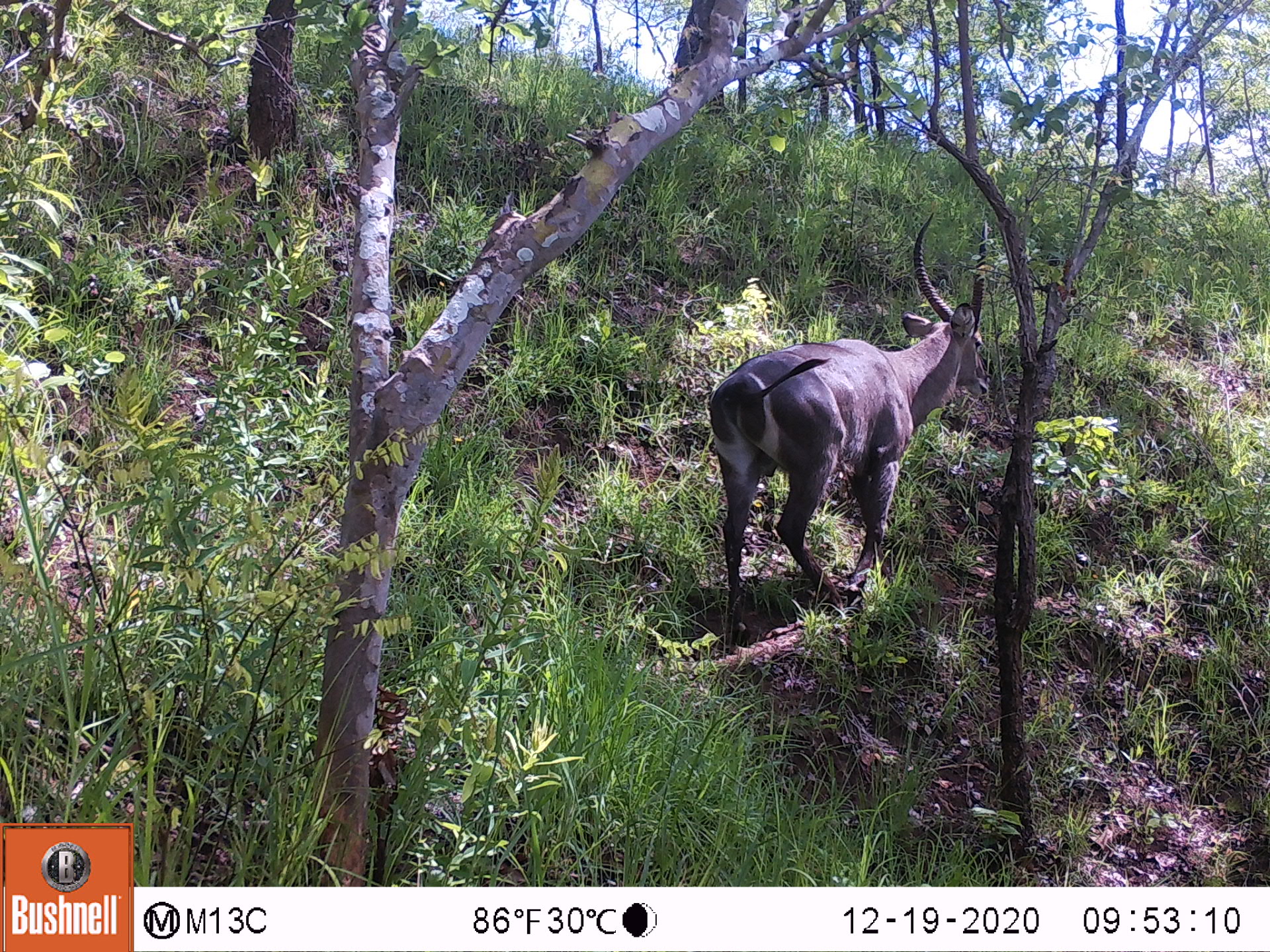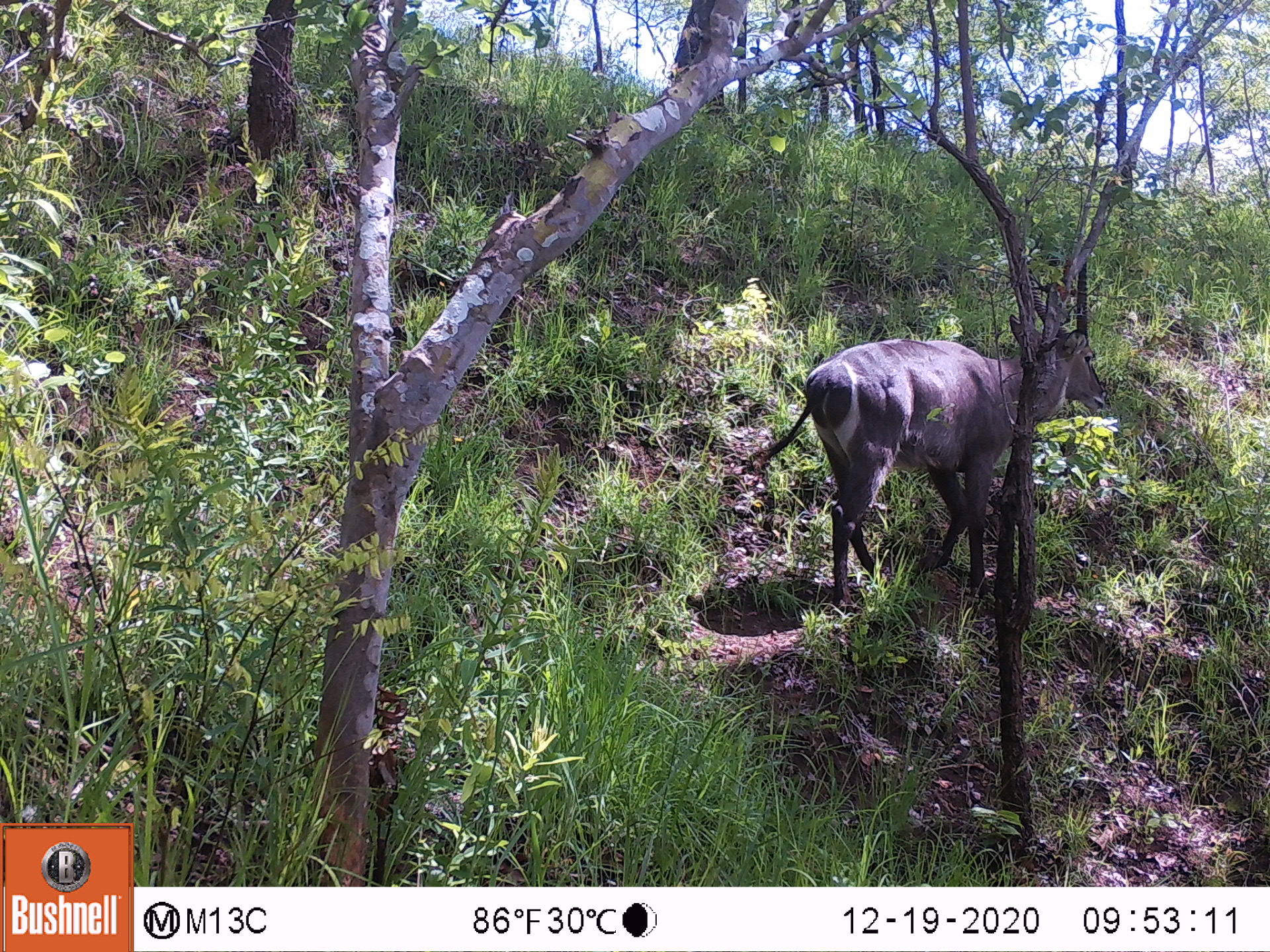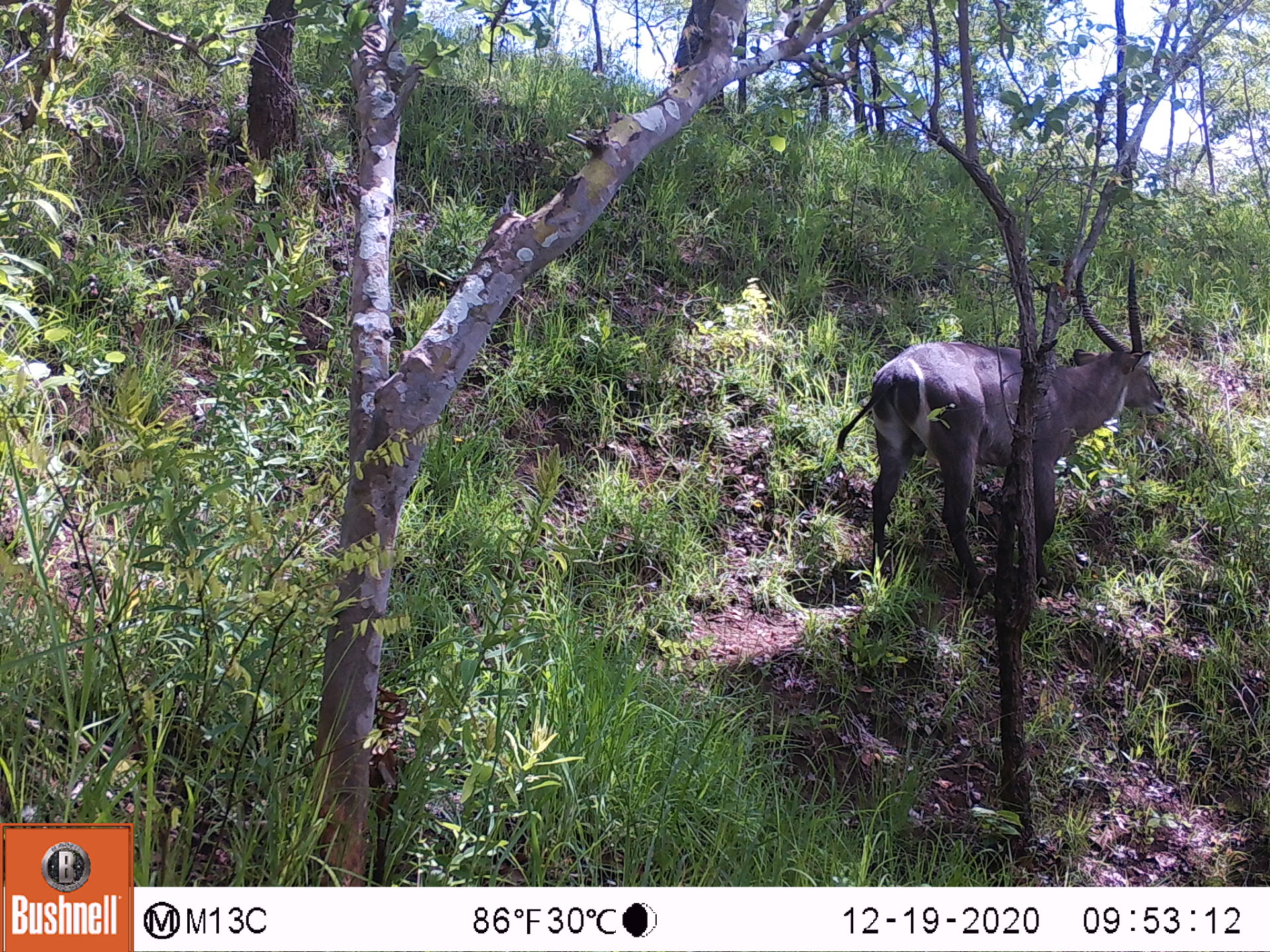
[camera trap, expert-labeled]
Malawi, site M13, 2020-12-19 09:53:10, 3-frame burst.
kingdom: Animalia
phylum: Chordata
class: Mammalia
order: Artiodactyla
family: Bovidae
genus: Kobus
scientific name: Kobus ellipsiprymnus ellipsiprymnus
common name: common waterbuck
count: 1